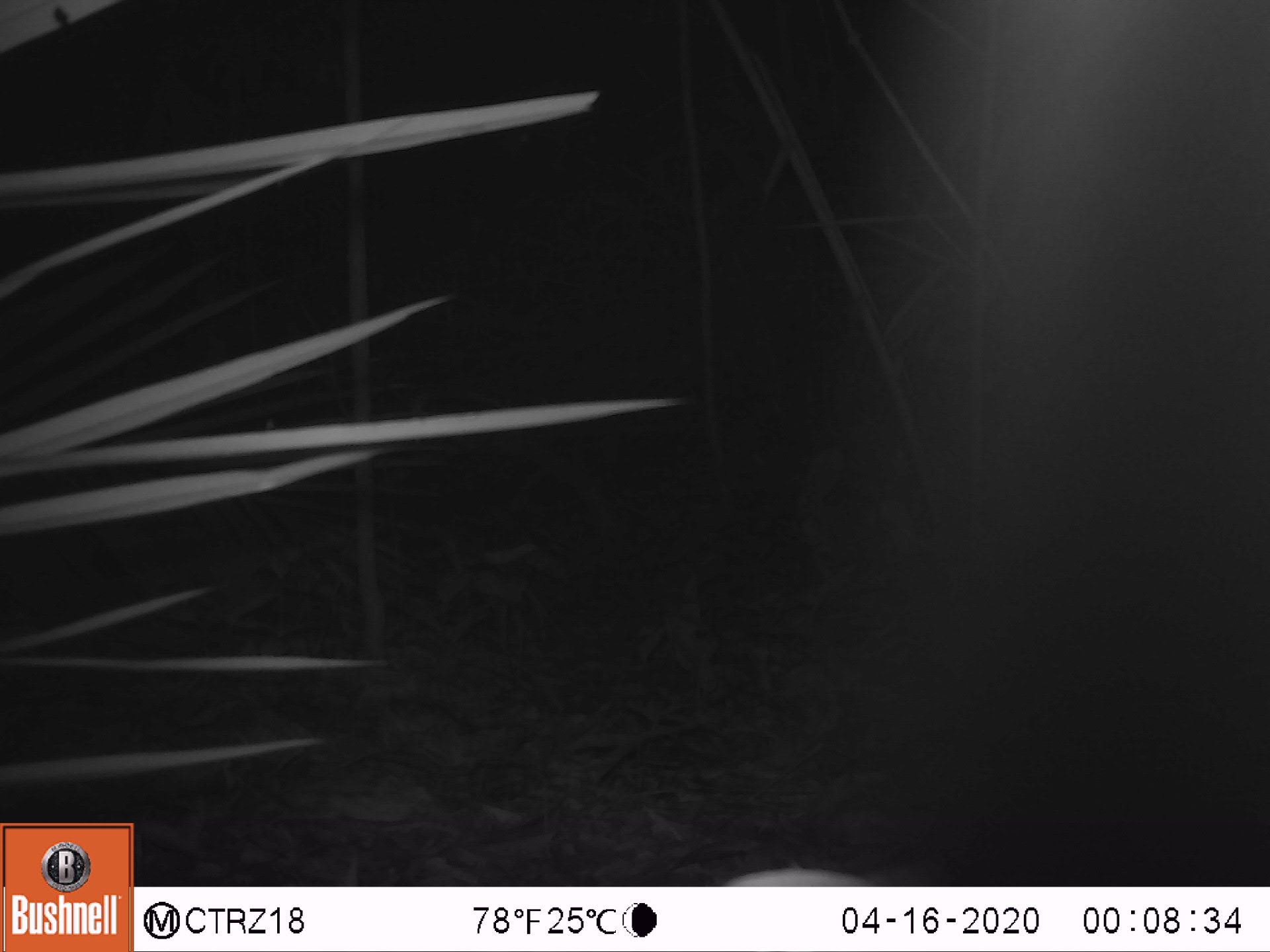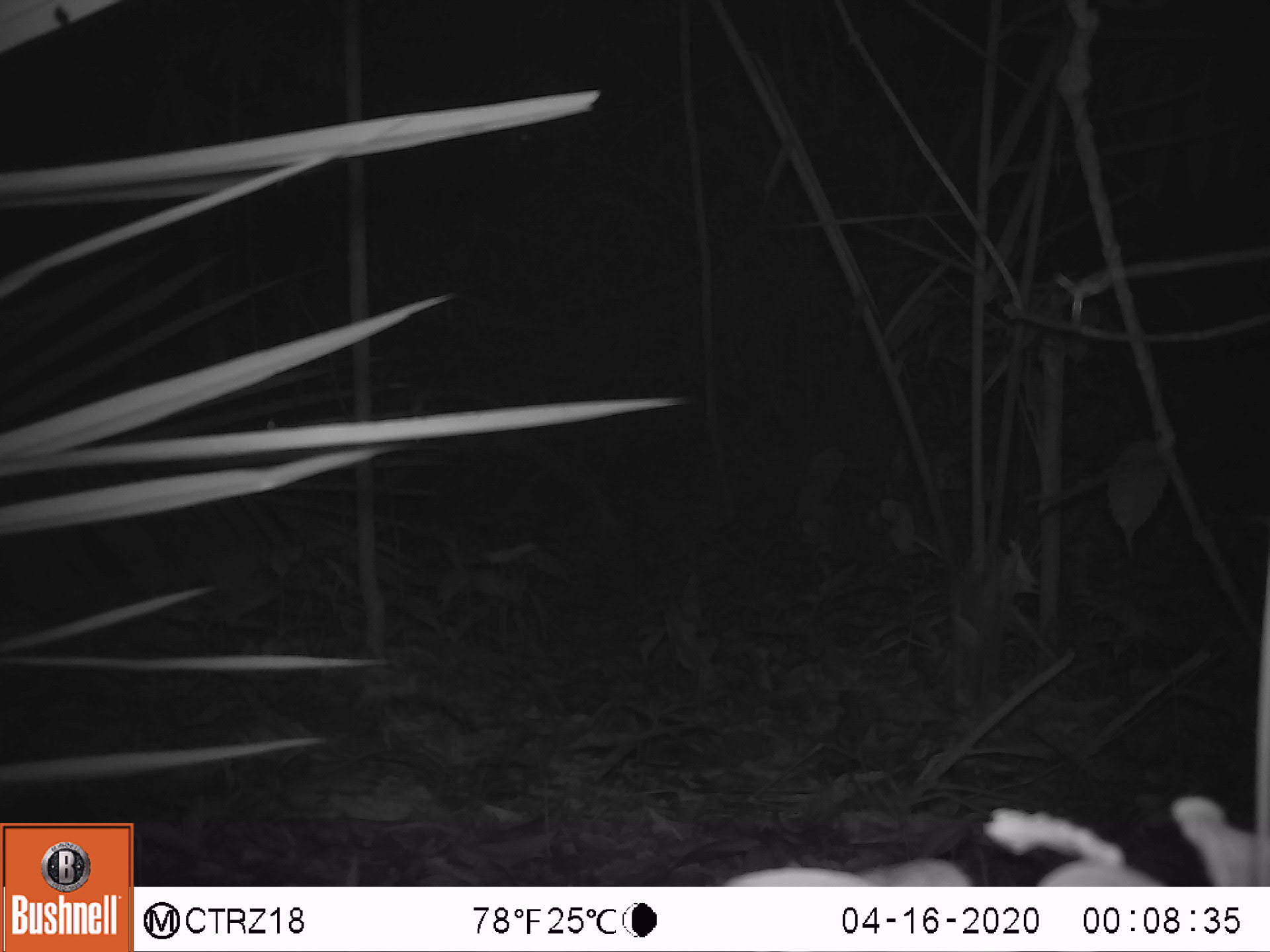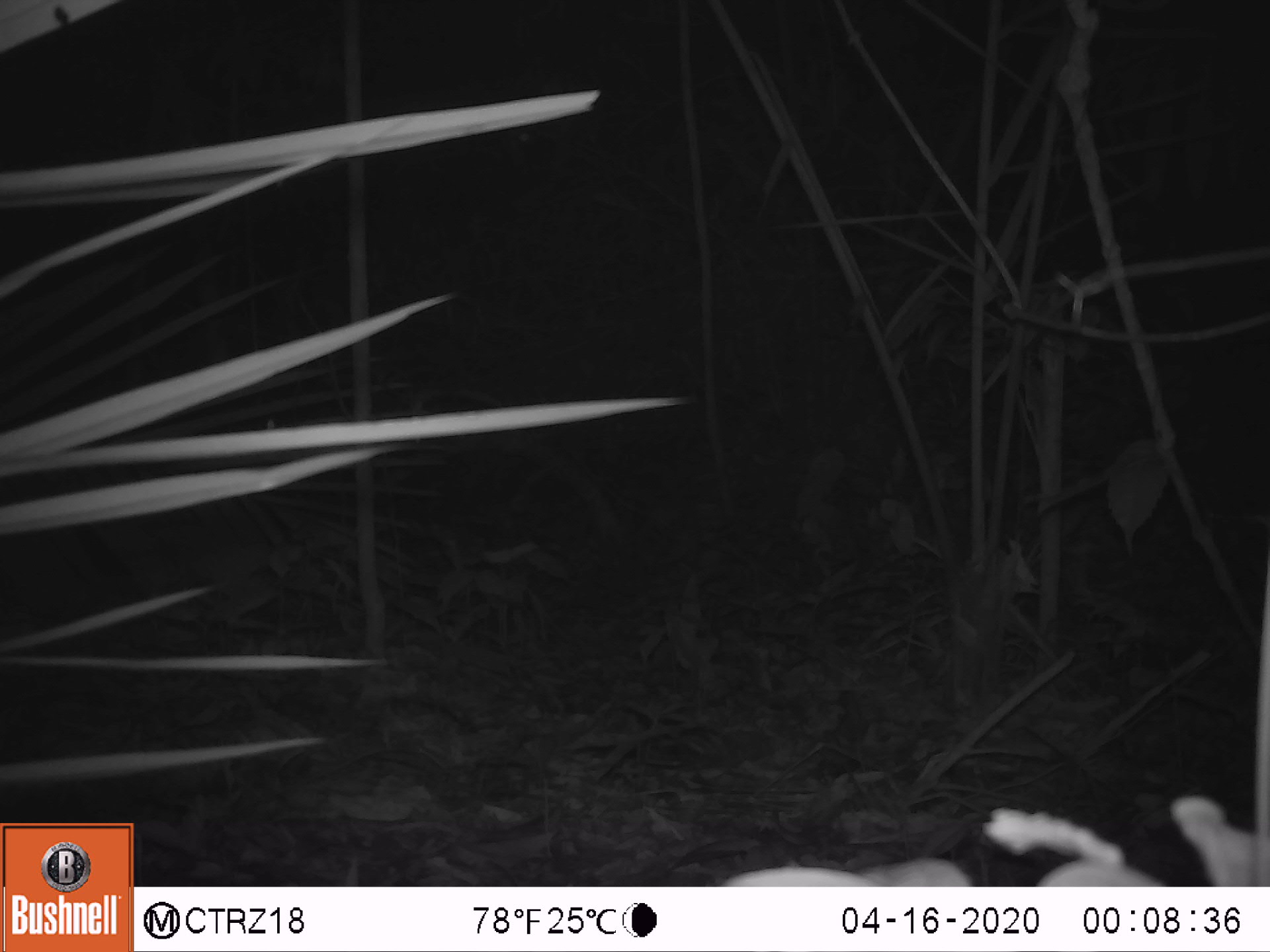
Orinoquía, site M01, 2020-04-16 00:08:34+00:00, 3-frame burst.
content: unidentified animal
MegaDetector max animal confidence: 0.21